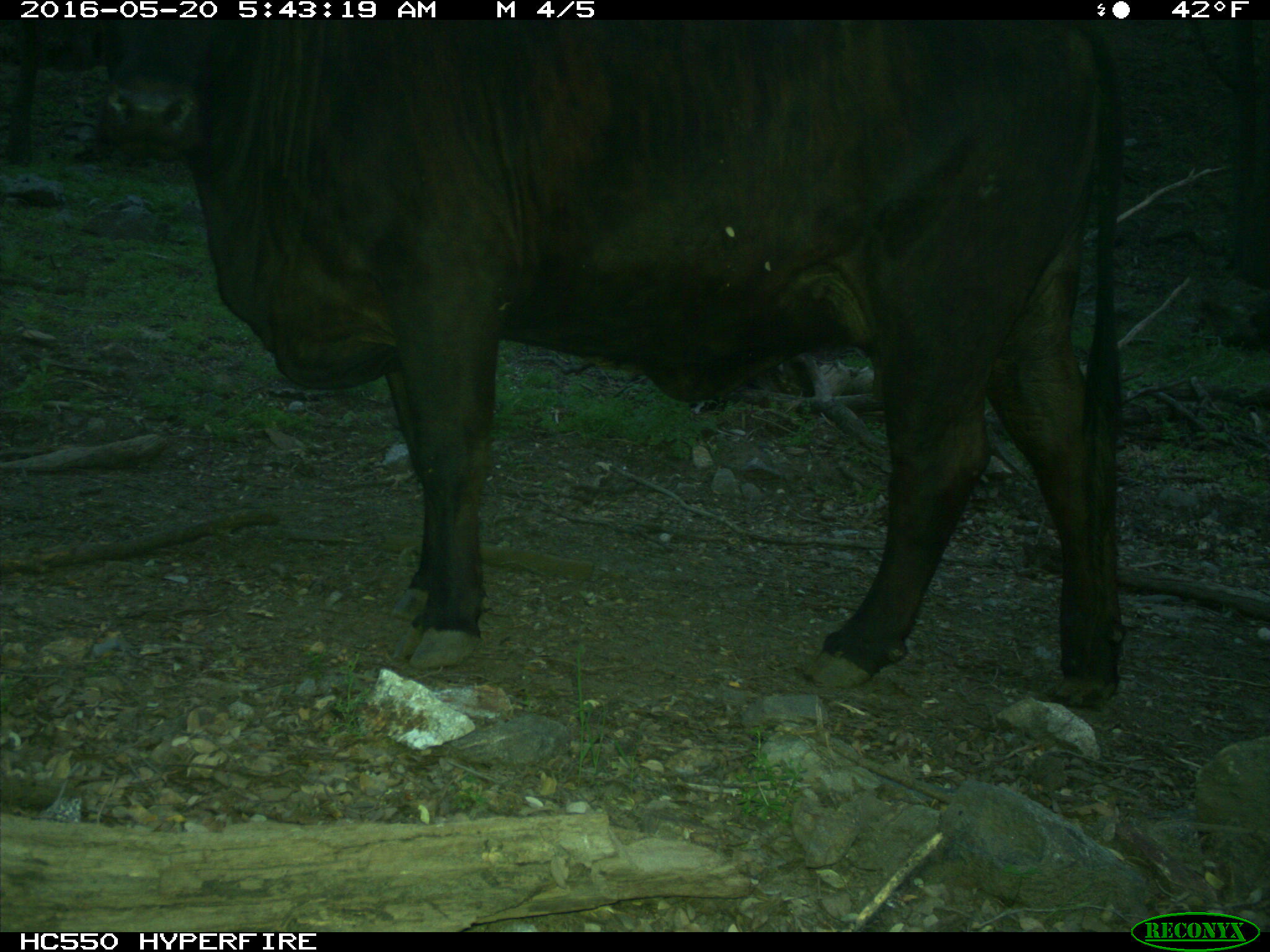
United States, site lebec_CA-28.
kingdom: Animalia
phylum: Chordata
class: Mammalia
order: Artiodactyla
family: Bovidae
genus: Bos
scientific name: Bos taurus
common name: domestic cow